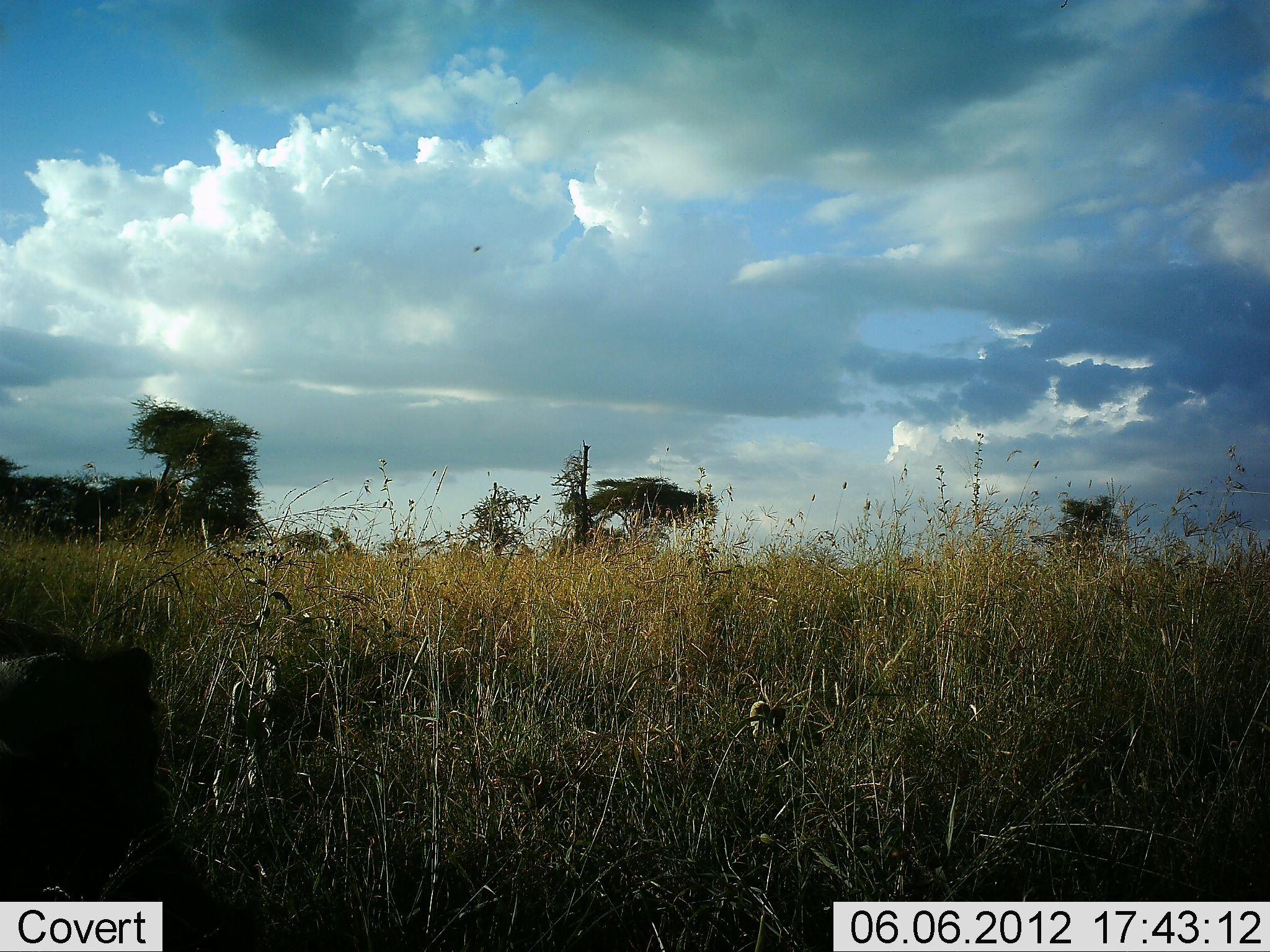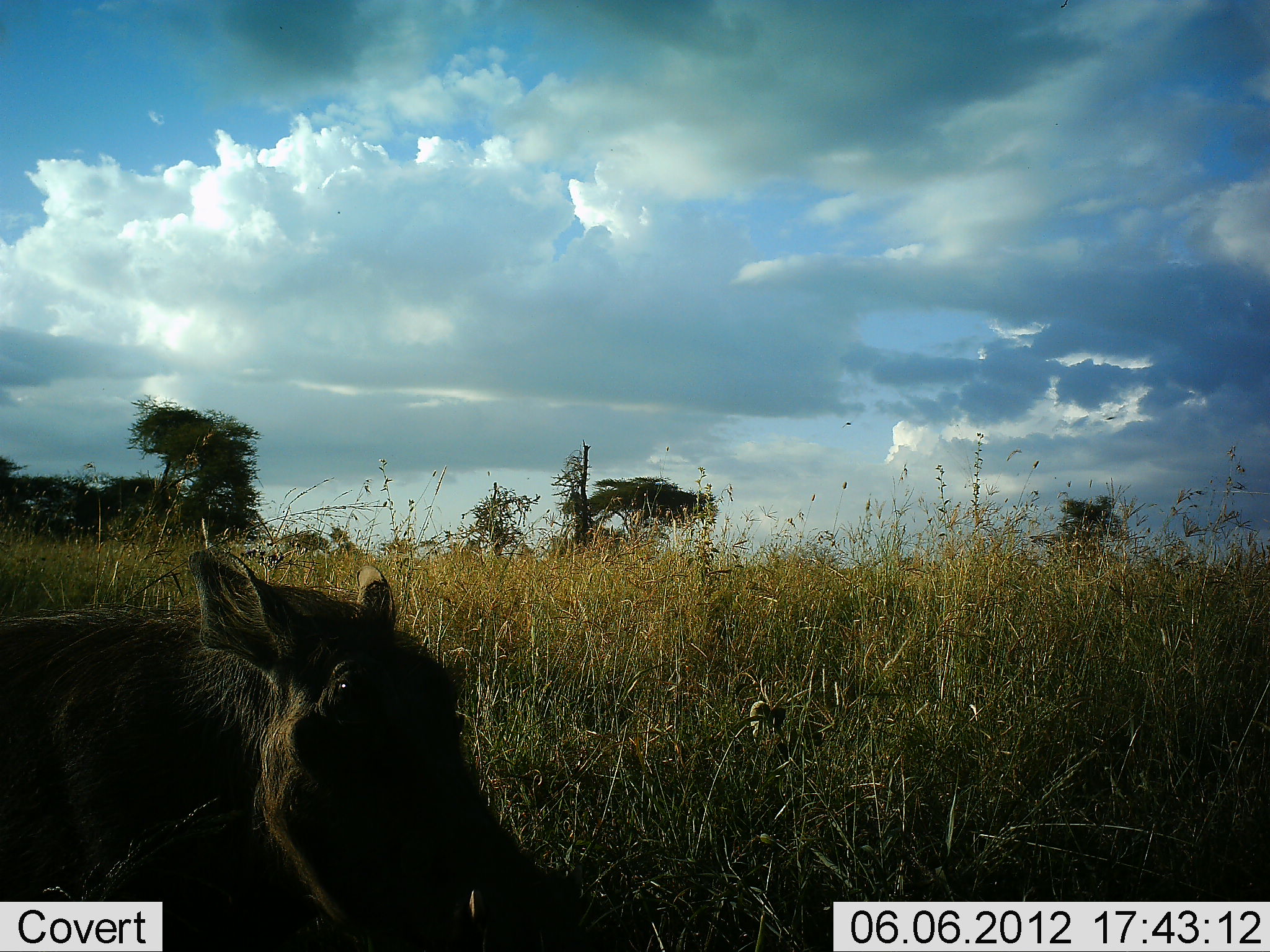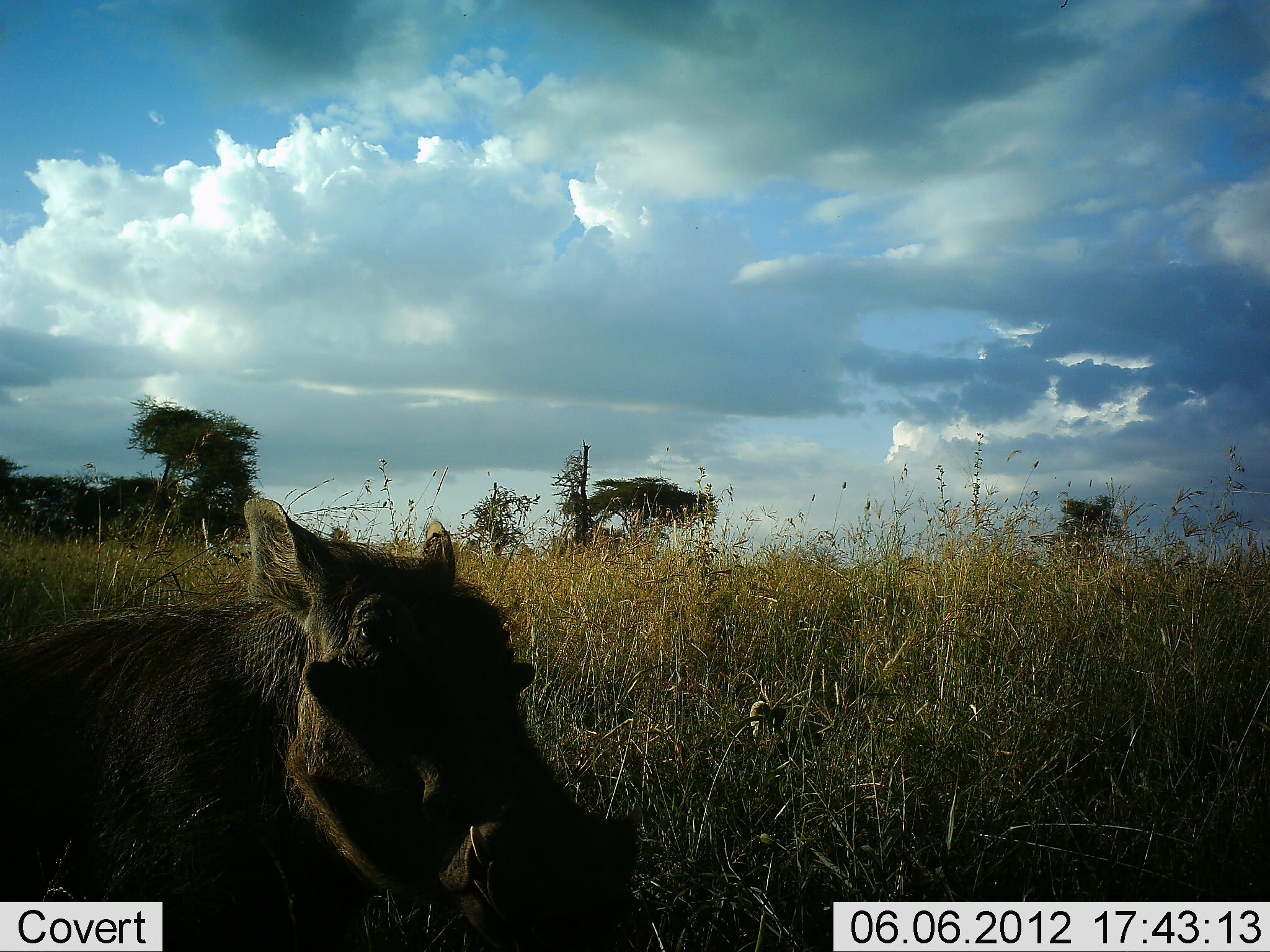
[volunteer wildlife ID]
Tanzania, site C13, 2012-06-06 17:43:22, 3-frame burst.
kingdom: Animalia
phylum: Chordata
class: Mammalia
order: Artiodactyla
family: Suidae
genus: Phacochoerus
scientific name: Phacochoerus africanus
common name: warthog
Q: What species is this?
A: Warthog (Phacochoerus africanus).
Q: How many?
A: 1.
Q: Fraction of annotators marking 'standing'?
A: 10%.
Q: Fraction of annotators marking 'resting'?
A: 0%.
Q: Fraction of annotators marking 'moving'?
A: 90%.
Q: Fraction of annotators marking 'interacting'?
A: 0%.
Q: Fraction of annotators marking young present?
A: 0%.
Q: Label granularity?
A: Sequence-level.